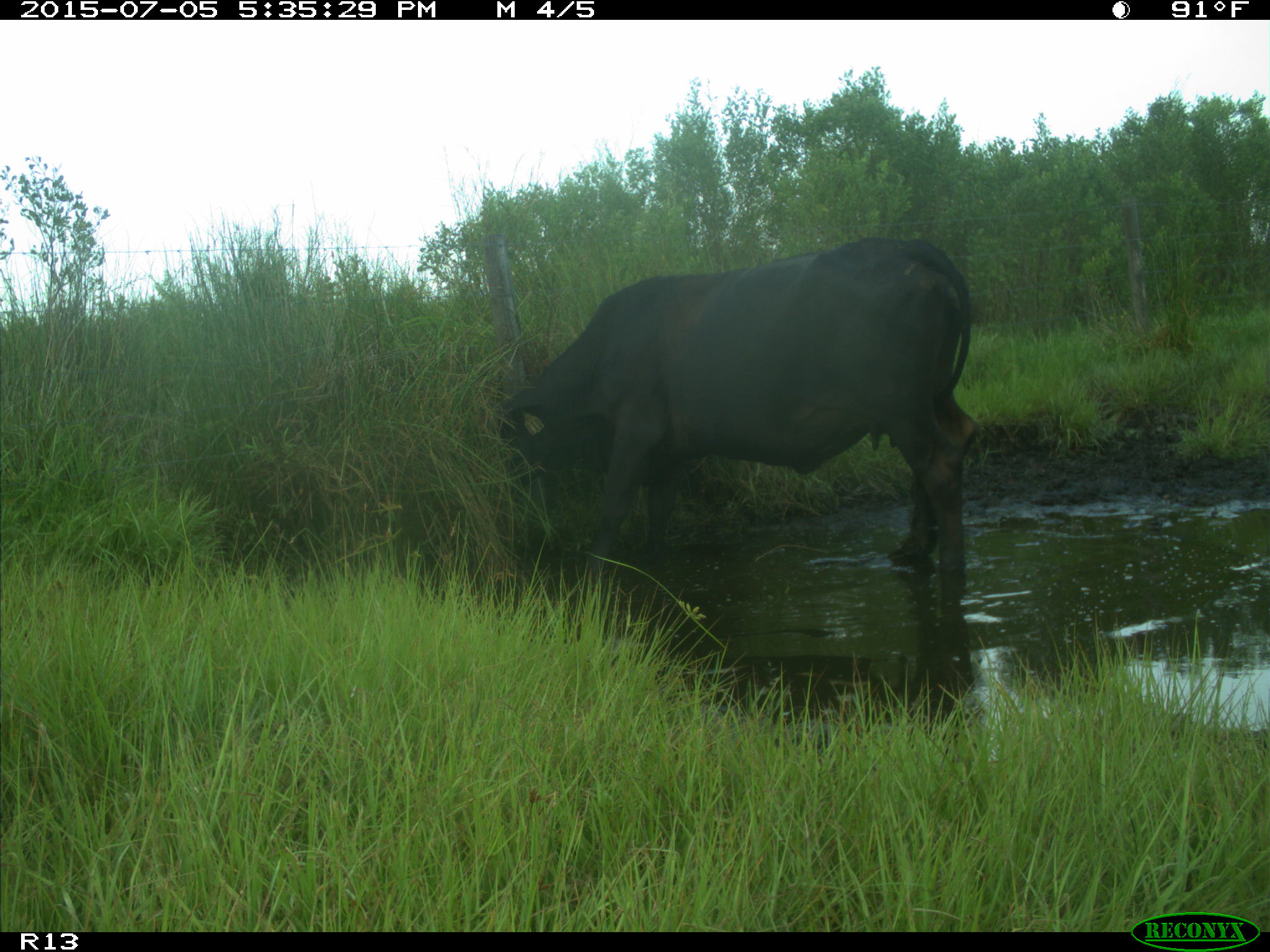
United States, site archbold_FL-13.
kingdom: Animalia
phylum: Chordata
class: Mammalia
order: Artiodactyla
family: Bovidae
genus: Bos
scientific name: Bos taurus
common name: domestic cow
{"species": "Bos taurus (domestic cow)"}